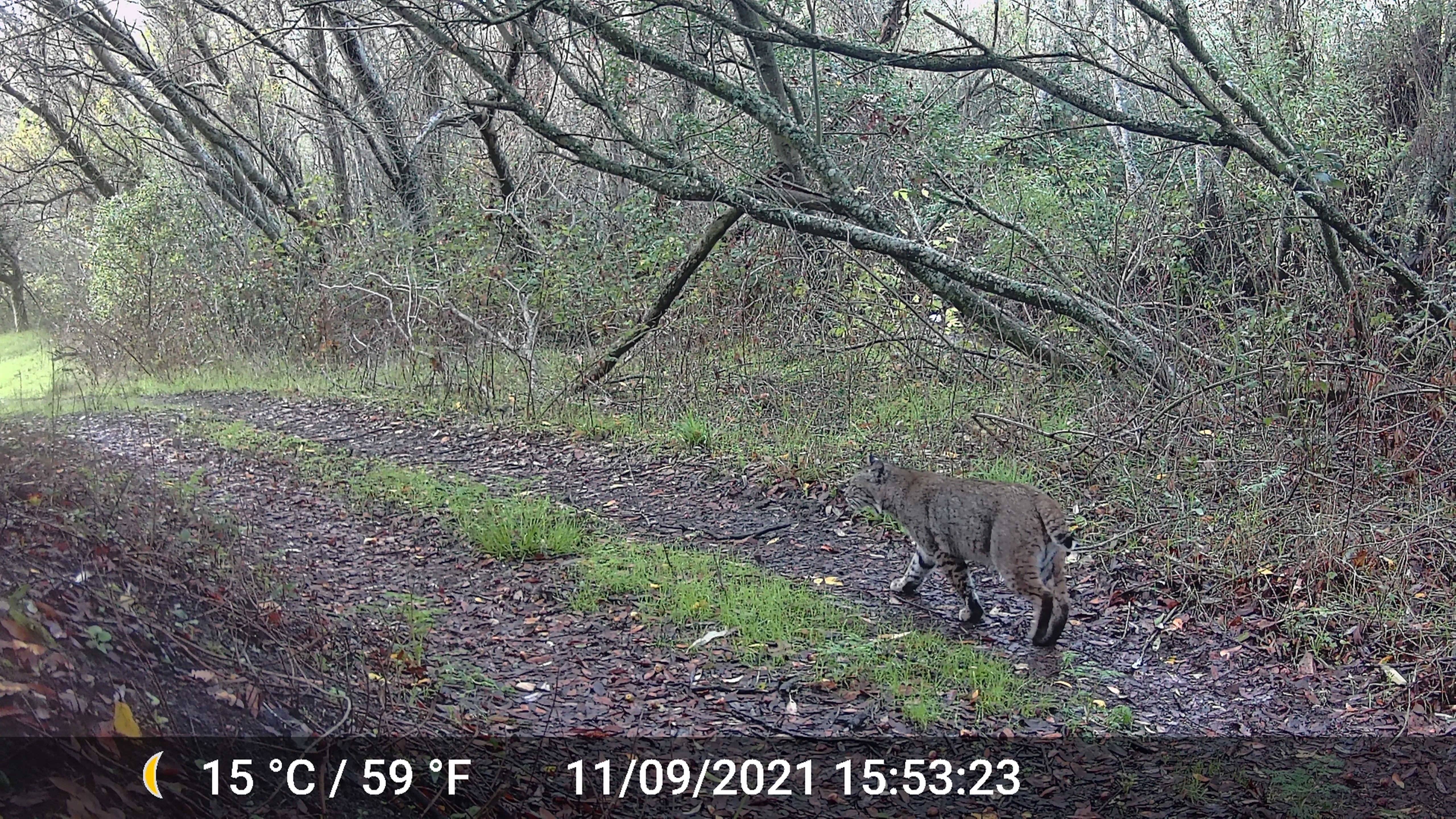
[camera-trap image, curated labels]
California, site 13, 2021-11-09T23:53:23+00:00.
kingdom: Animalia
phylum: Chordata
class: Mammalia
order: Carnivora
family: Felidae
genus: Lynx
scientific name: Lynx rufus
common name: bobcat